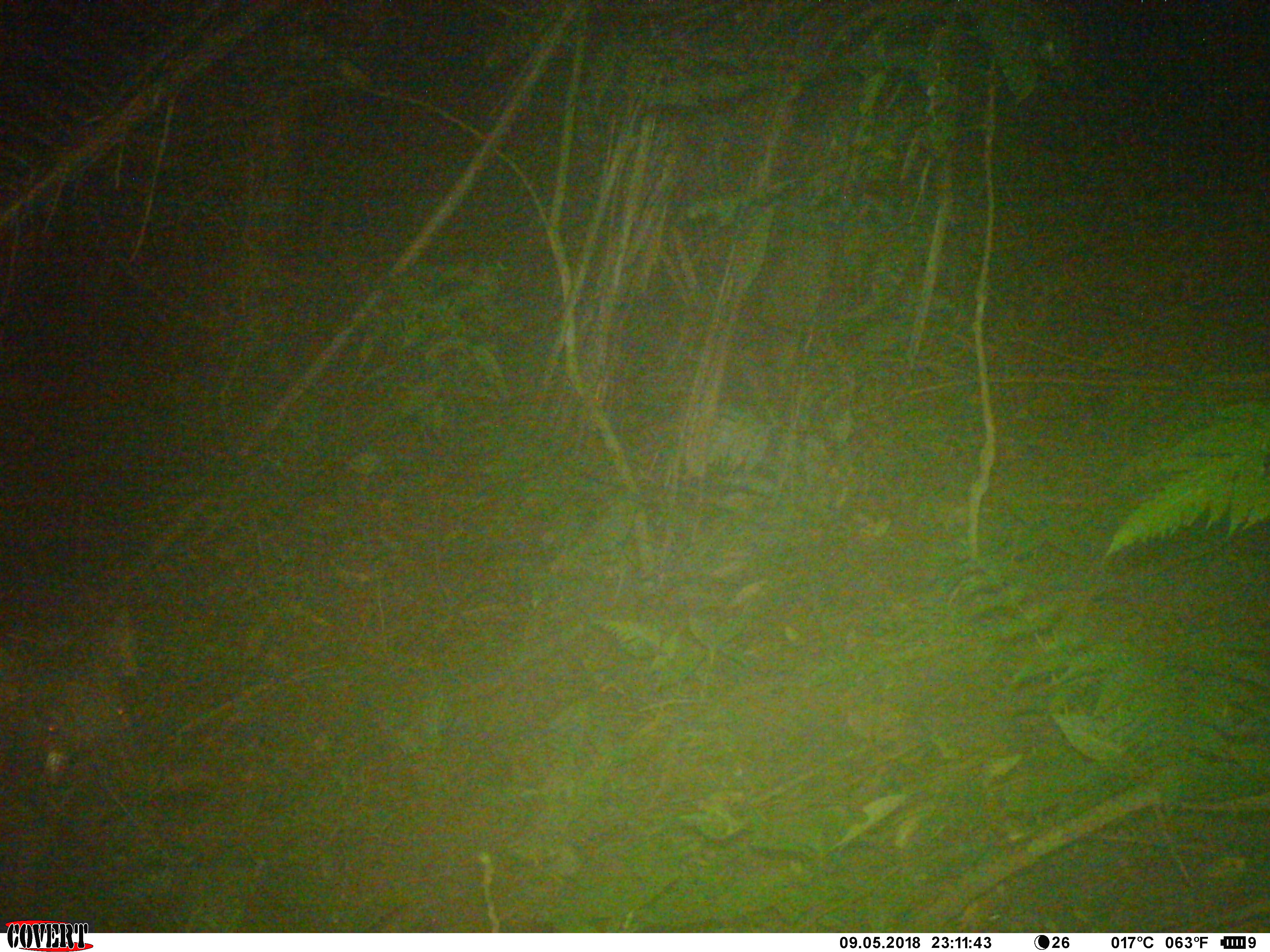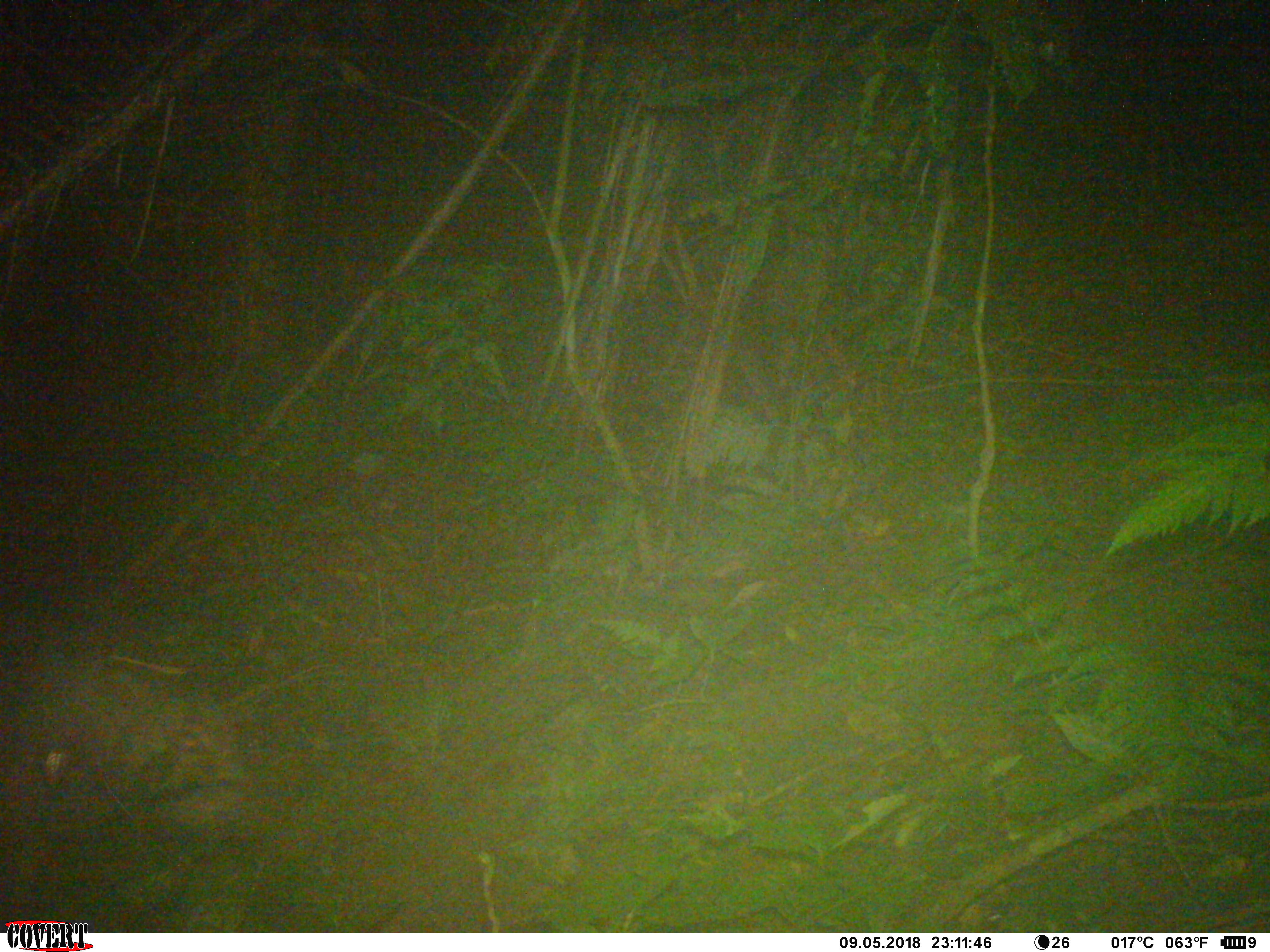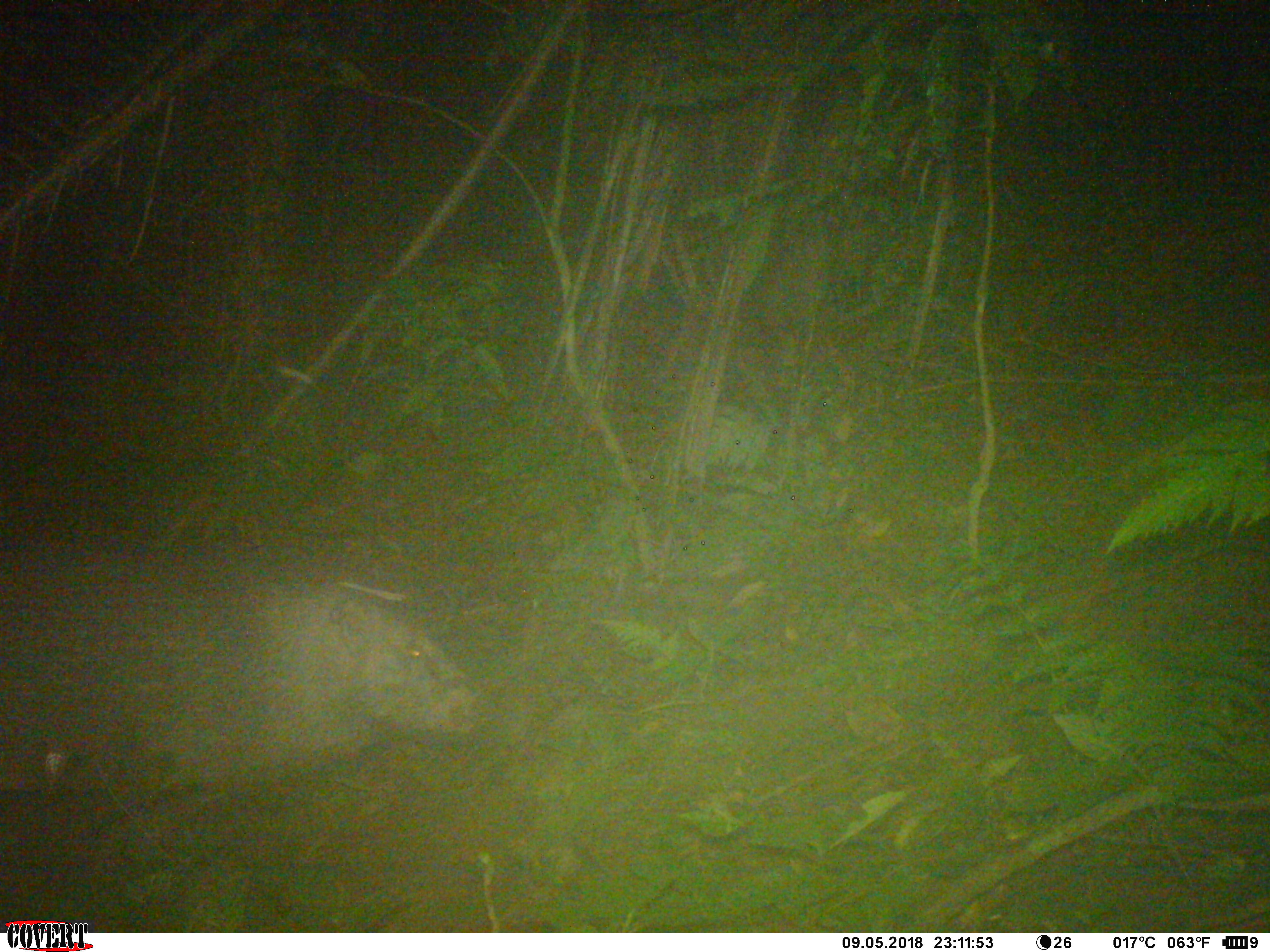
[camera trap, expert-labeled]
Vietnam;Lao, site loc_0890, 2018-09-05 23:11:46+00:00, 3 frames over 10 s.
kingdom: Animalia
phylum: Chordata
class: Mammalia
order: Artiodactyla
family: Suidae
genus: Sus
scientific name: Sus scrofa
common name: eurasian wild pig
Eurasian wild pig (Sus scrofa). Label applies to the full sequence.